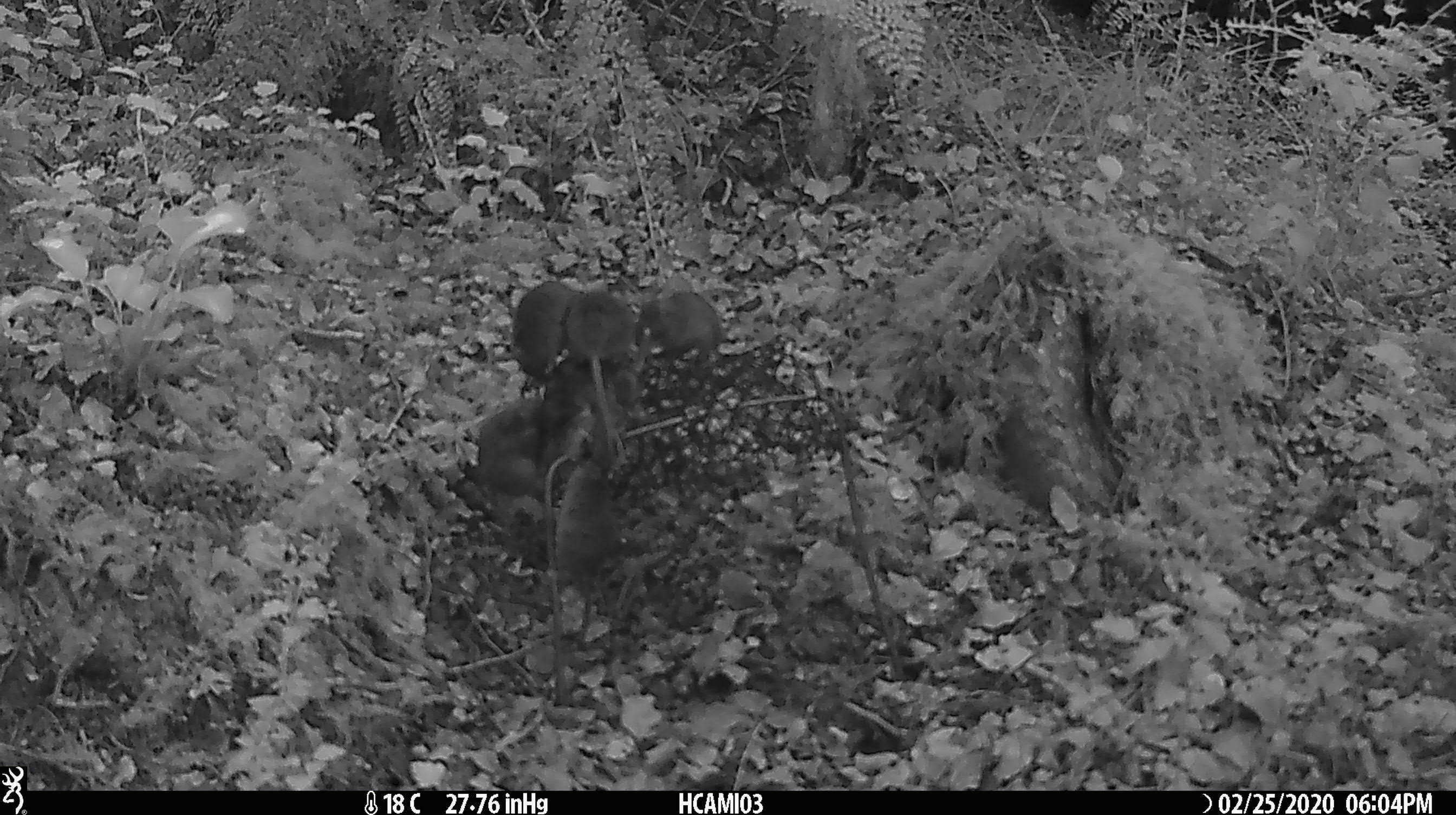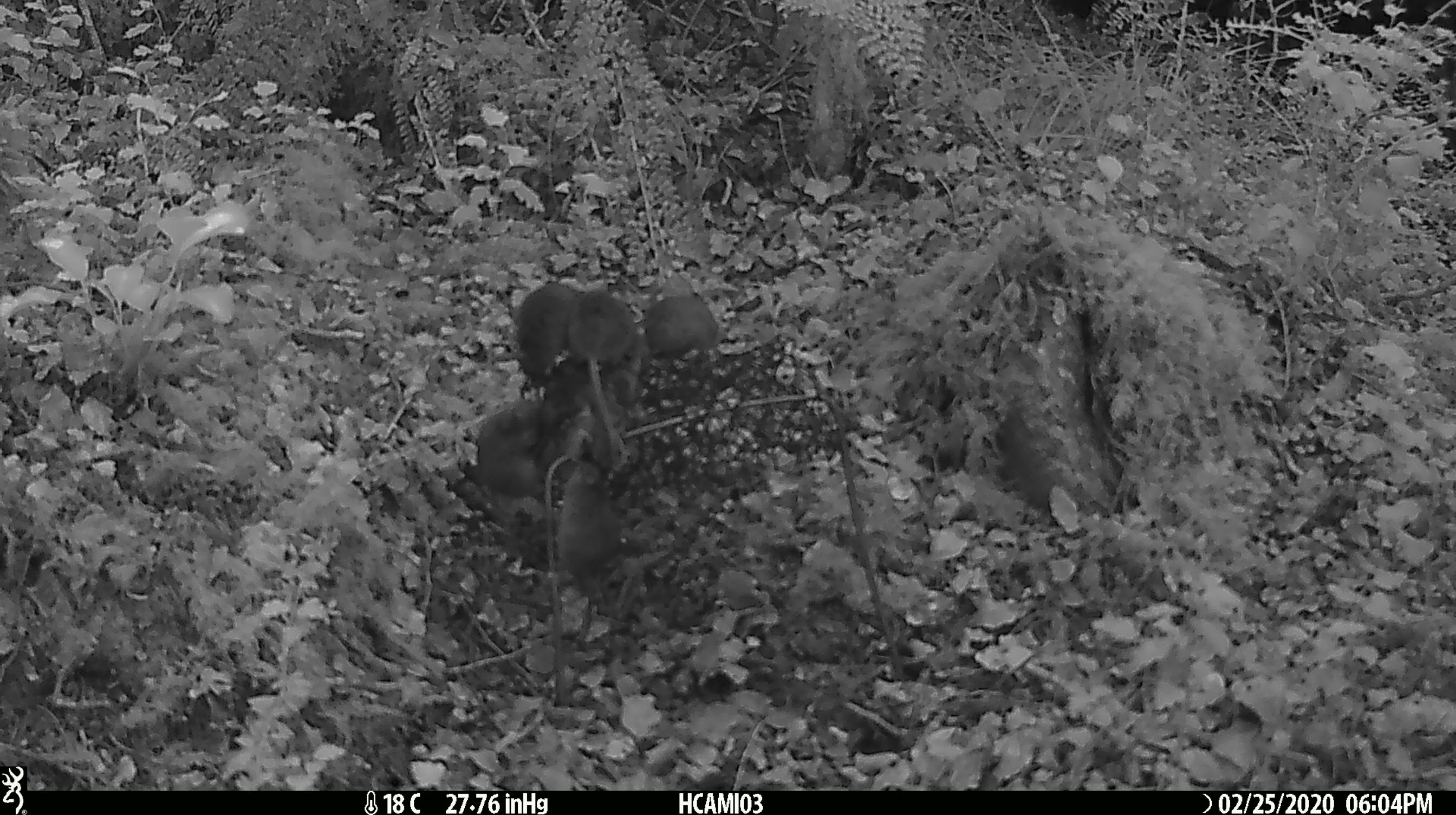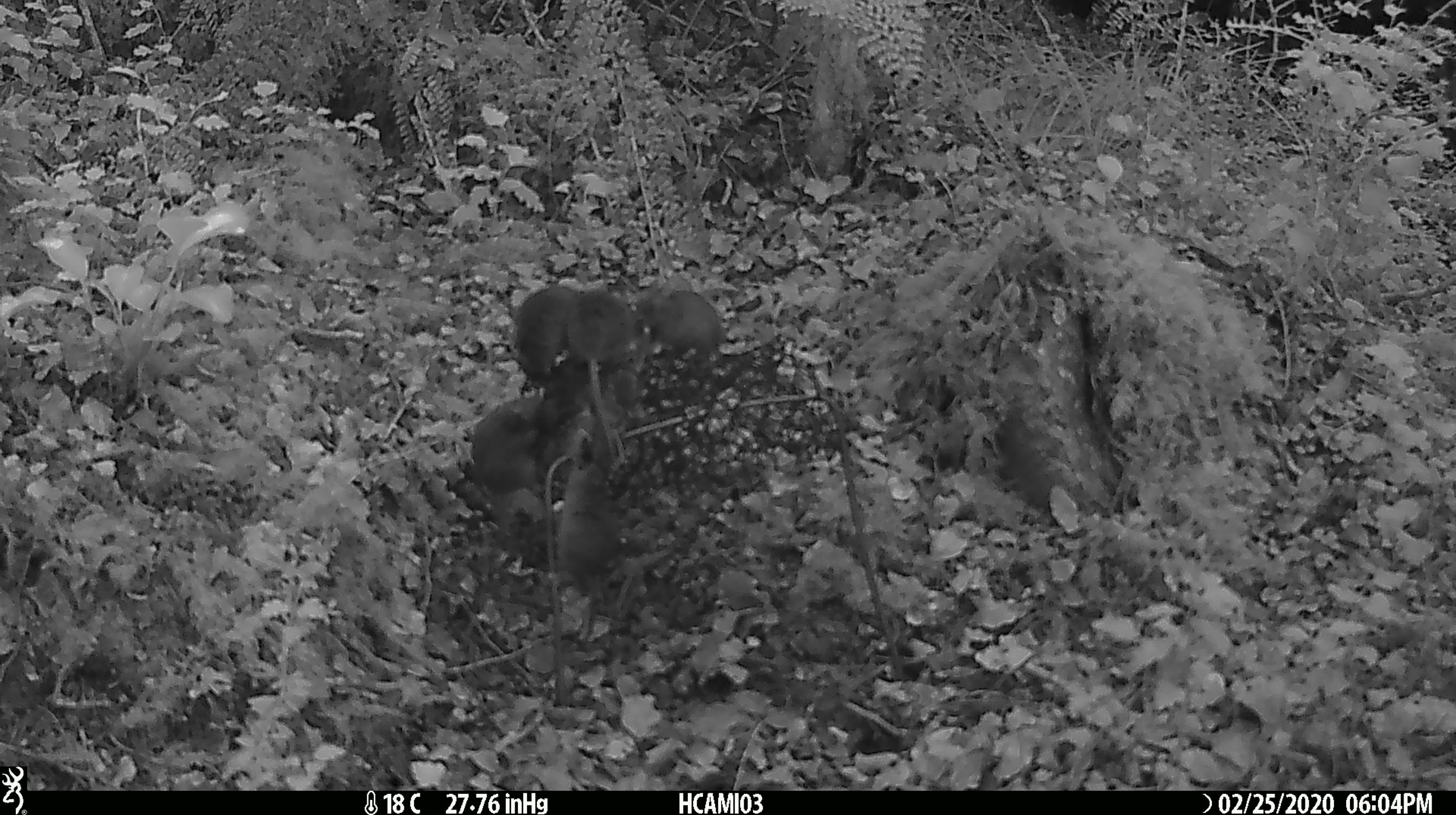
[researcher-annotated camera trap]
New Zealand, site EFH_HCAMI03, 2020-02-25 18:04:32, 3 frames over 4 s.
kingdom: Animalia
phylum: Chordata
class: Mammalia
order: Rodentia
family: Muridae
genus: Mus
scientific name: Mus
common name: mouse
Mouse (Mus).